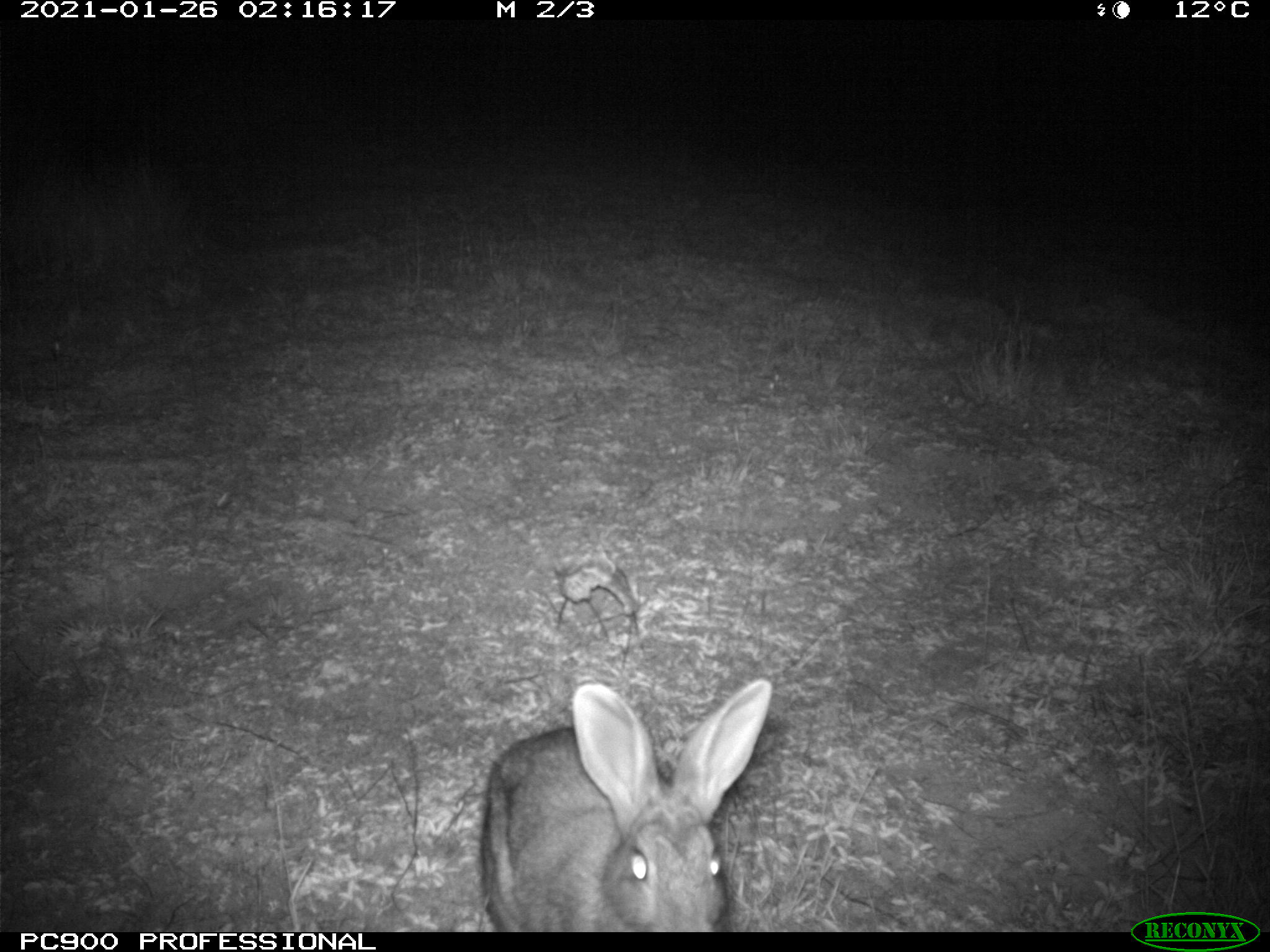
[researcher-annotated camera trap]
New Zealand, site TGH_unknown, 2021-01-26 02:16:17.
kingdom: Animalia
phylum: Chordata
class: Mammalia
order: Lagomorpha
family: Leporidae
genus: Oryctolagus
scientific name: Oryctolagus cuniculus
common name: european rabbit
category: rabbit